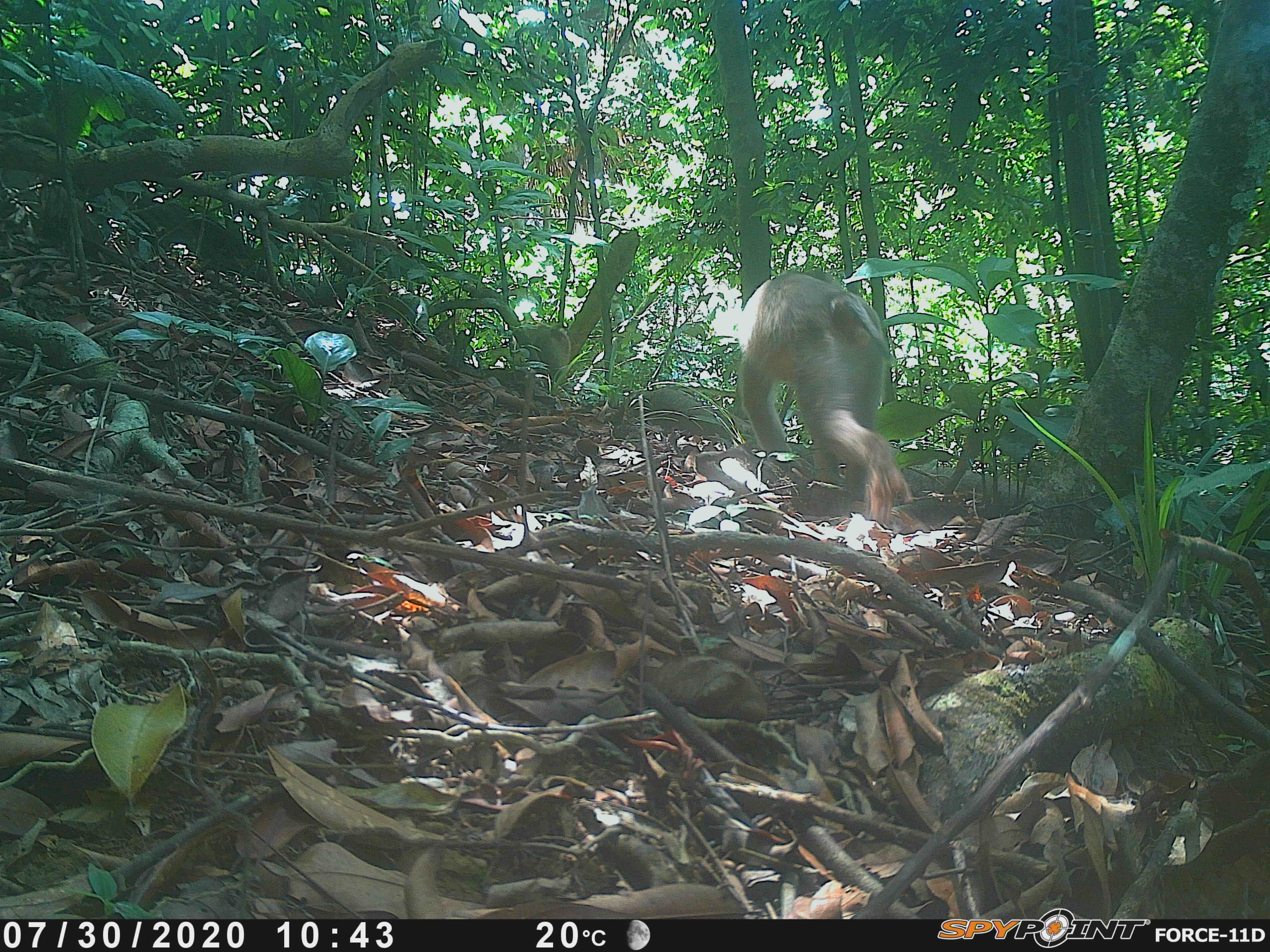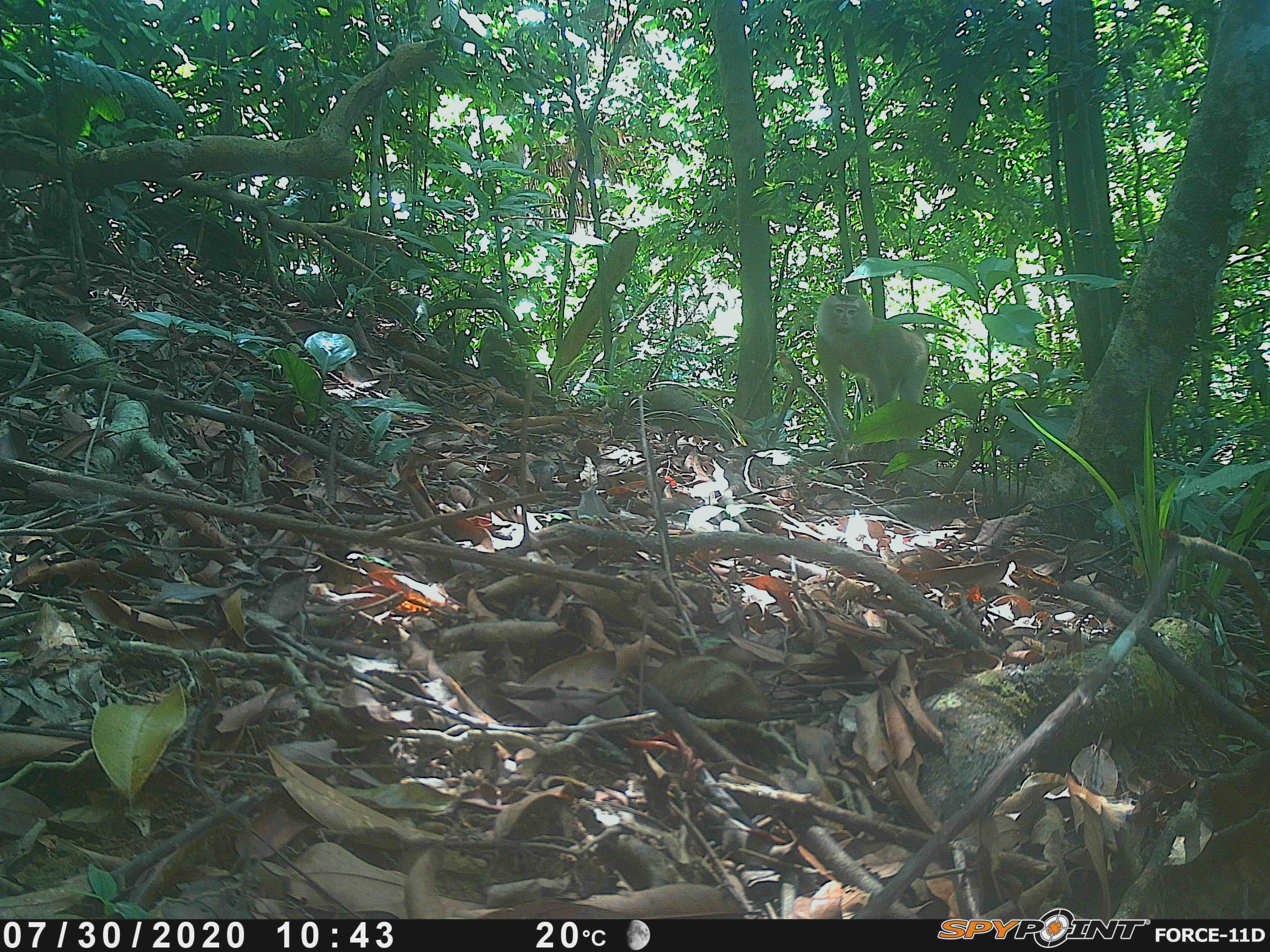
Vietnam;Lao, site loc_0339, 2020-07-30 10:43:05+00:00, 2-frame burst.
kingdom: Animalia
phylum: Chordata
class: Mammalia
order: Primates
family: Cercopithecidae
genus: Macaca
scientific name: Macaca nemestrina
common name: pig-tailed macaque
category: pig tailed macaque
Pig tailed macaque (pig-tailed macaque) (Macaca nemestrina). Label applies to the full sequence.